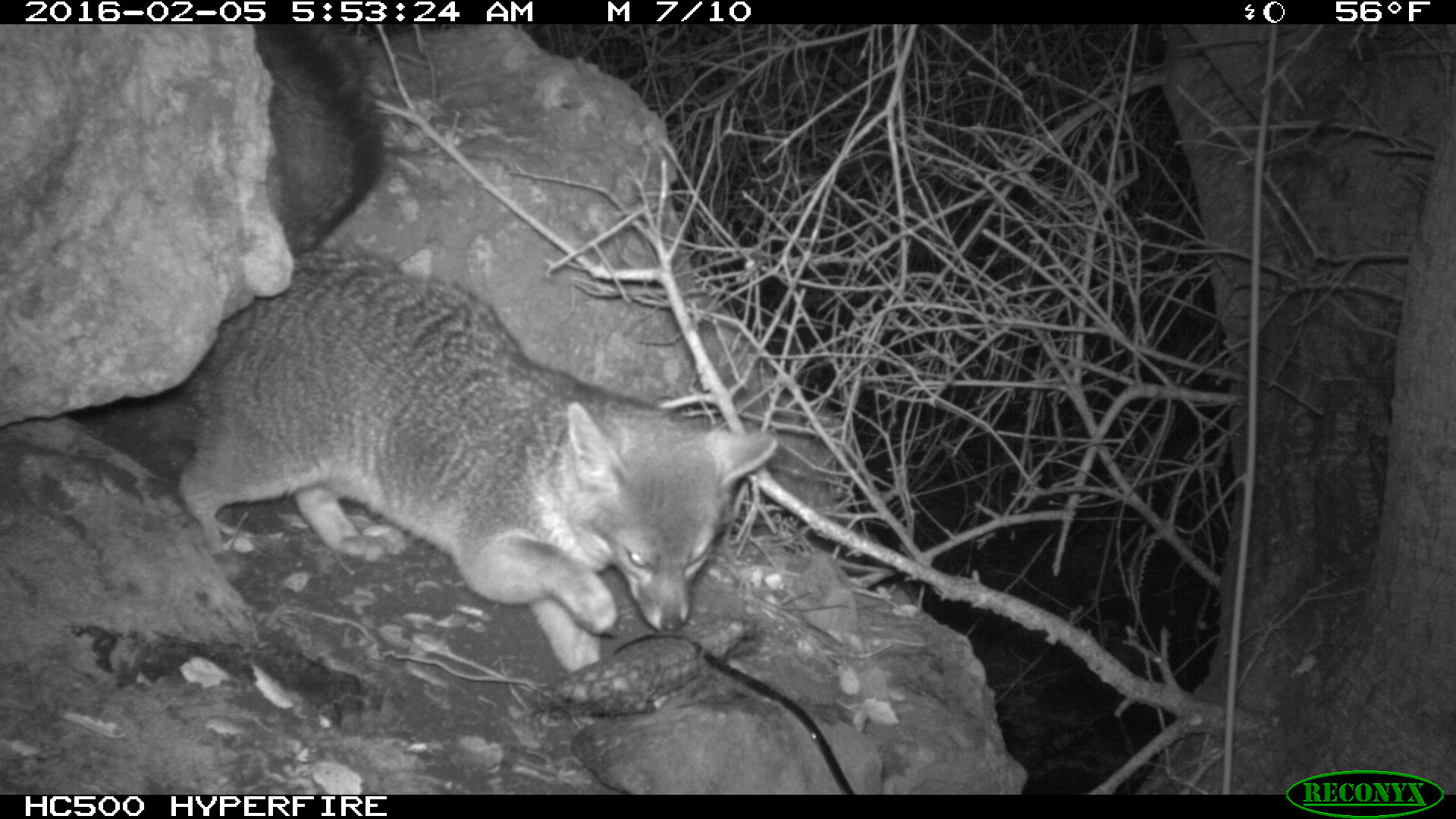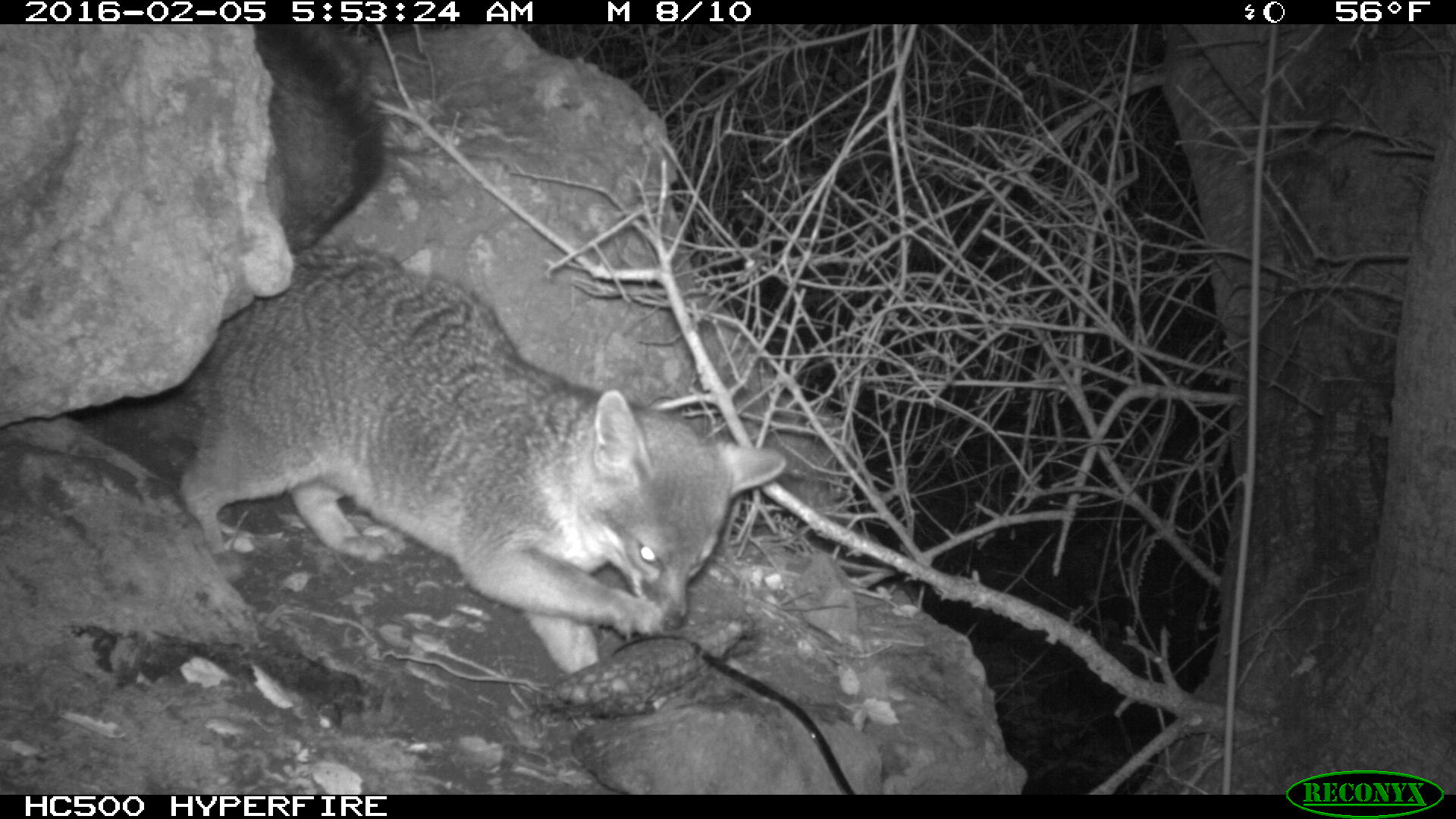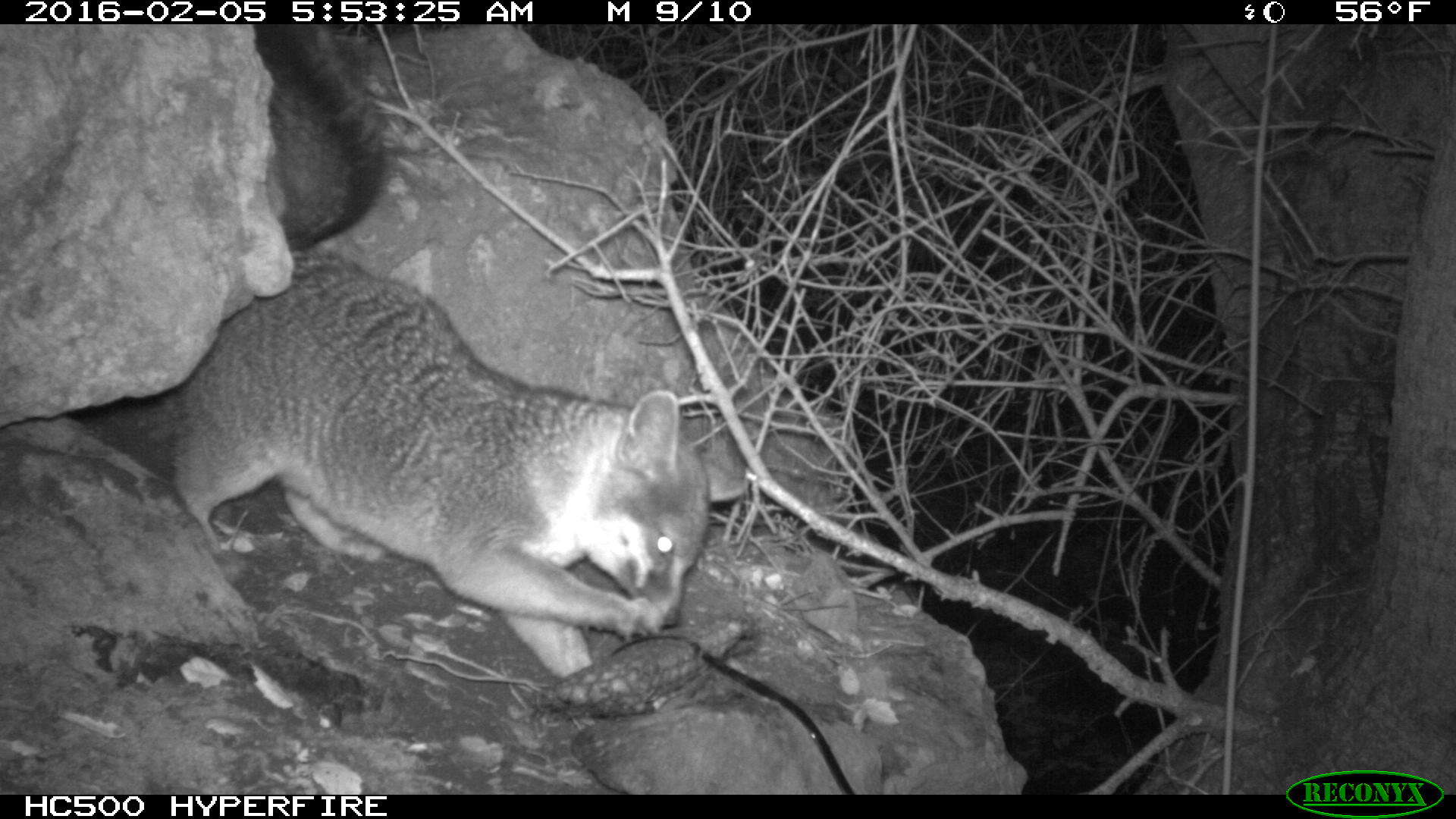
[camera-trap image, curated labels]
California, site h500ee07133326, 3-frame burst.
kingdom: Animalia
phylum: Chordata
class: Mammalia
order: Carnivora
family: Canidae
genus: Urocyon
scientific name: Urocyon littoralis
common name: island fox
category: fox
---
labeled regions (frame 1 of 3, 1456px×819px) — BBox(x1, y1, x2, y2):
fox: BBox(173, 24, 777, 672)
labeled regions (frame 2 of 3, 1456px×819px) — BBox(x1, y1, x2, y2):
fox: BBox(149, 212, 785, 673)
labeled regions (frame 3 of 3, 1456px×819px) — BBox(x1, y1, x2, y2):
fox: BBox(80, 24, 749, 681)